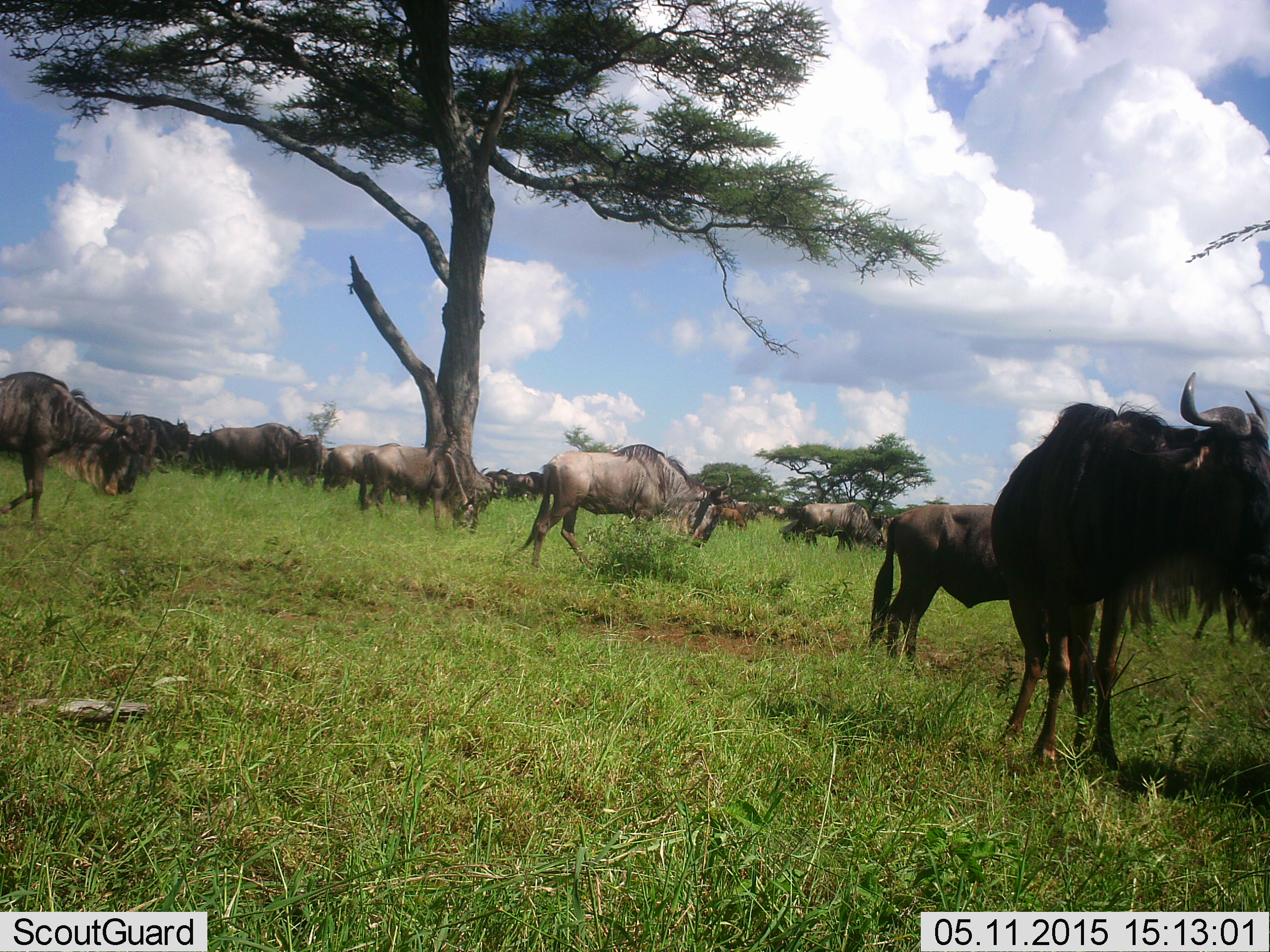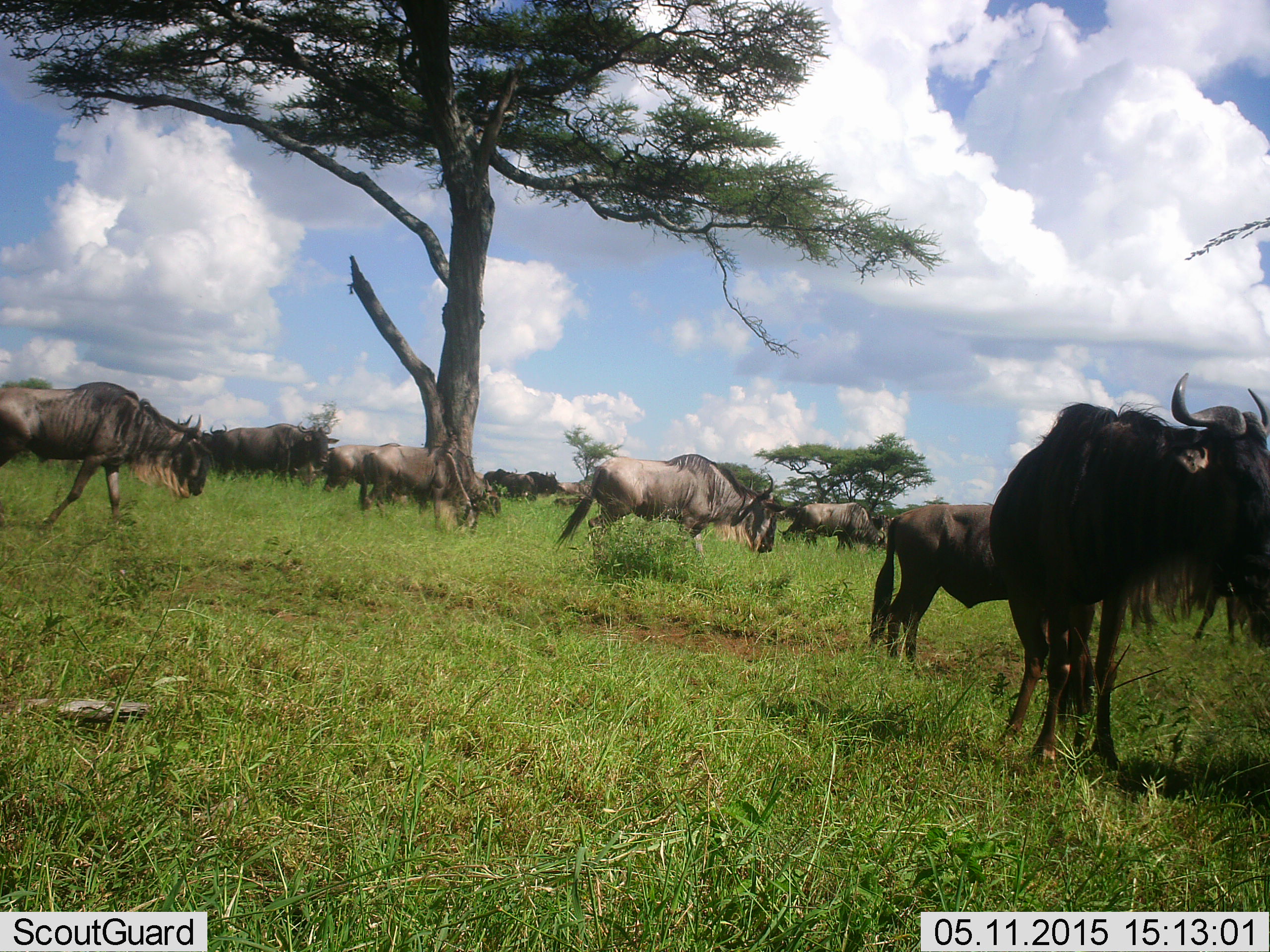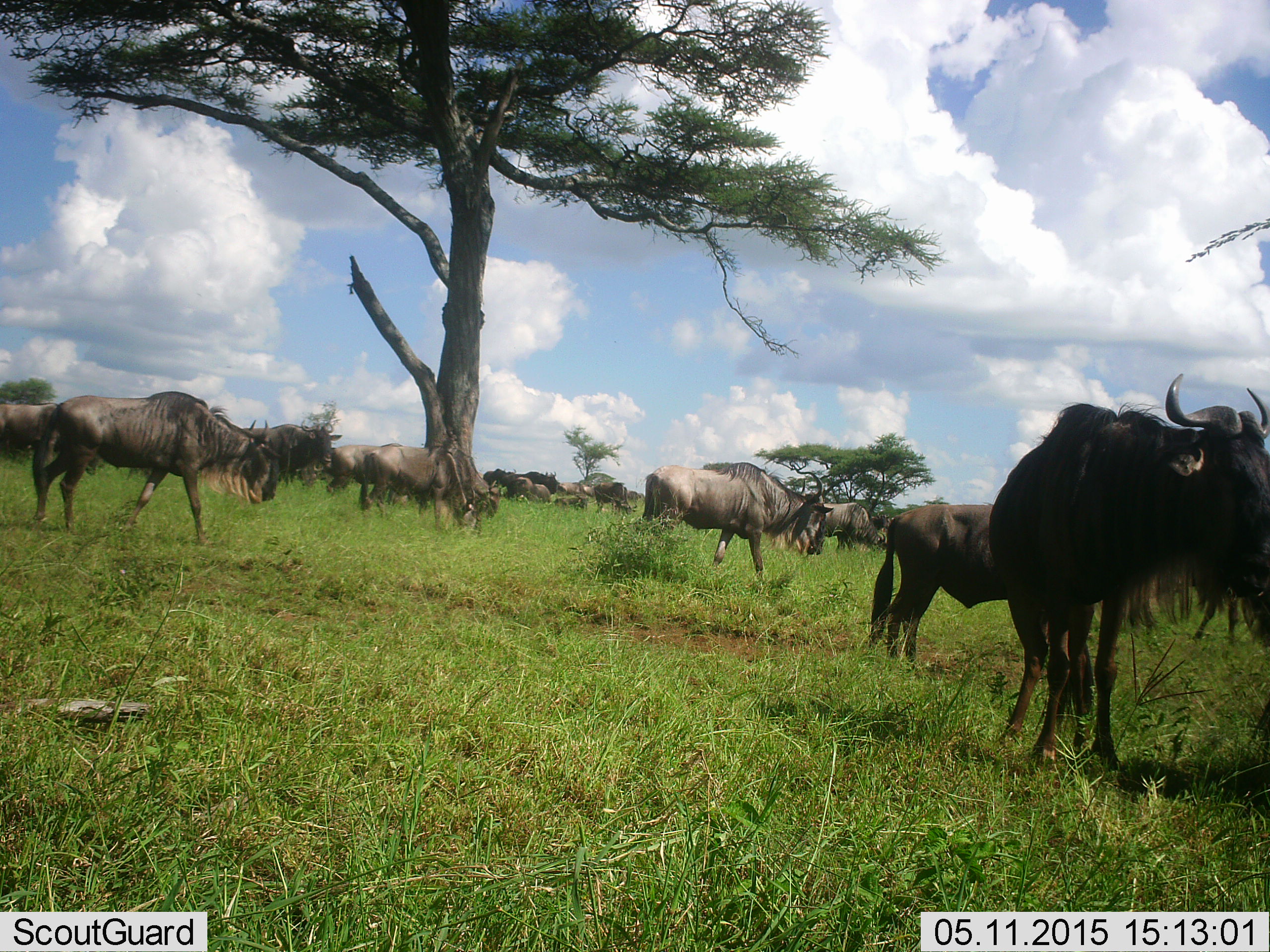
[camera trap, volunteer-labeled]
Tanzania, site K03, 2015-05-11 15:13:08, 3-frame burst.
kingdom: Animalia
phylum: Chordata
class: Mammalia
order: Artiodactyla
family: Bovidae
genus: Connochaetes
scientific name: Connochaetes taurinus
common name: blue wildebeest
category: wildebeest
Wildebeest (blue wildebeest) (Connochaetes taurinus), count 11-50. Behavior (volunteer vote fractions): standing 80%, resting 10%, moving 100%, interacting 10%. Young present (vote fraction): 0%. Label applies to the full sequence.